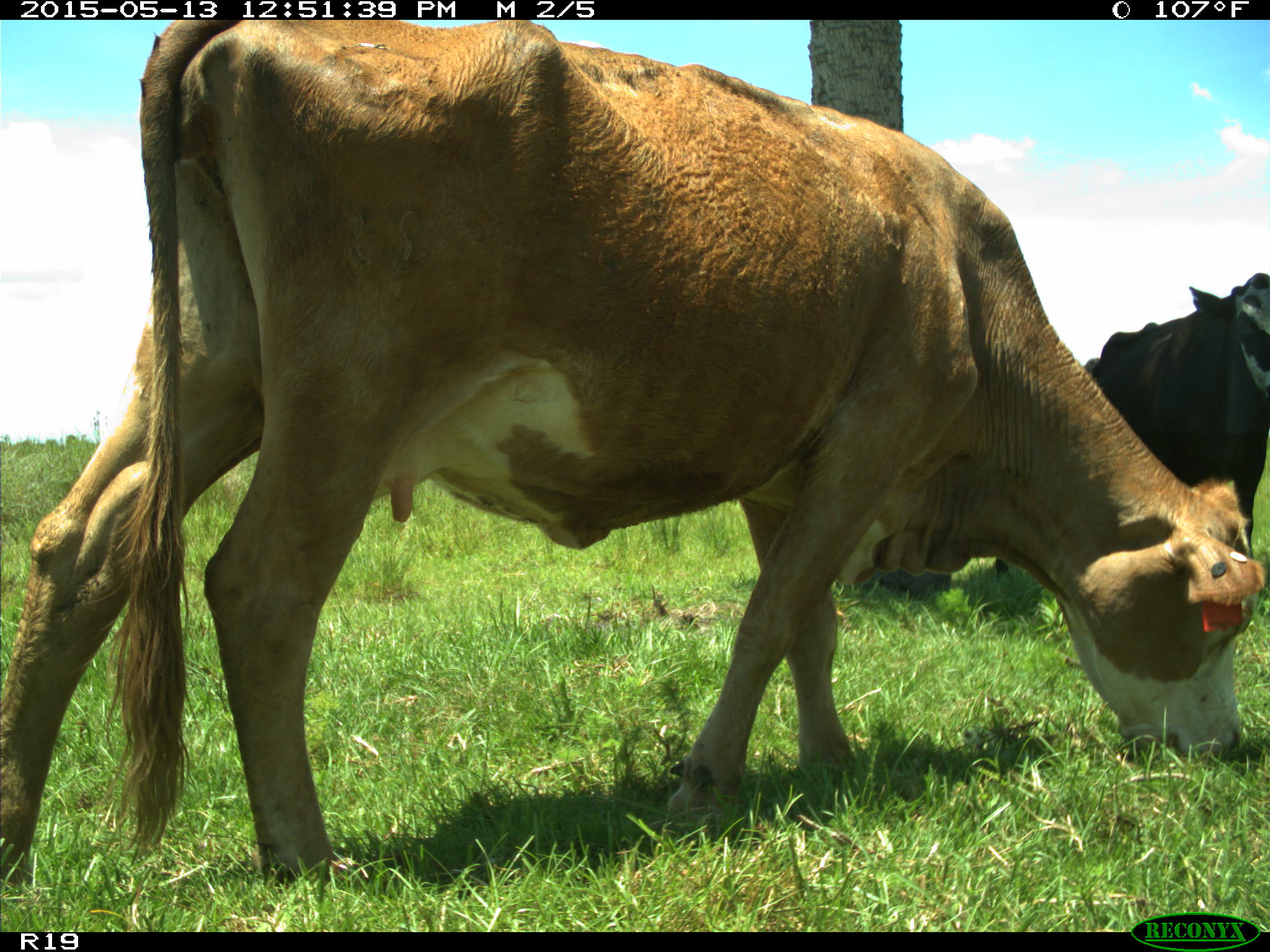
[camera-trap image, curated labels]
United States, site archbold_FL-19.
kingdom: Animalia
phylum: Chordata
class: Mammalia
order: Artiodactyla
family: Bovidae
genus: Bos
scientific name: Bos taurus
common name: domestic cow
Bos taurus (domestic cow).